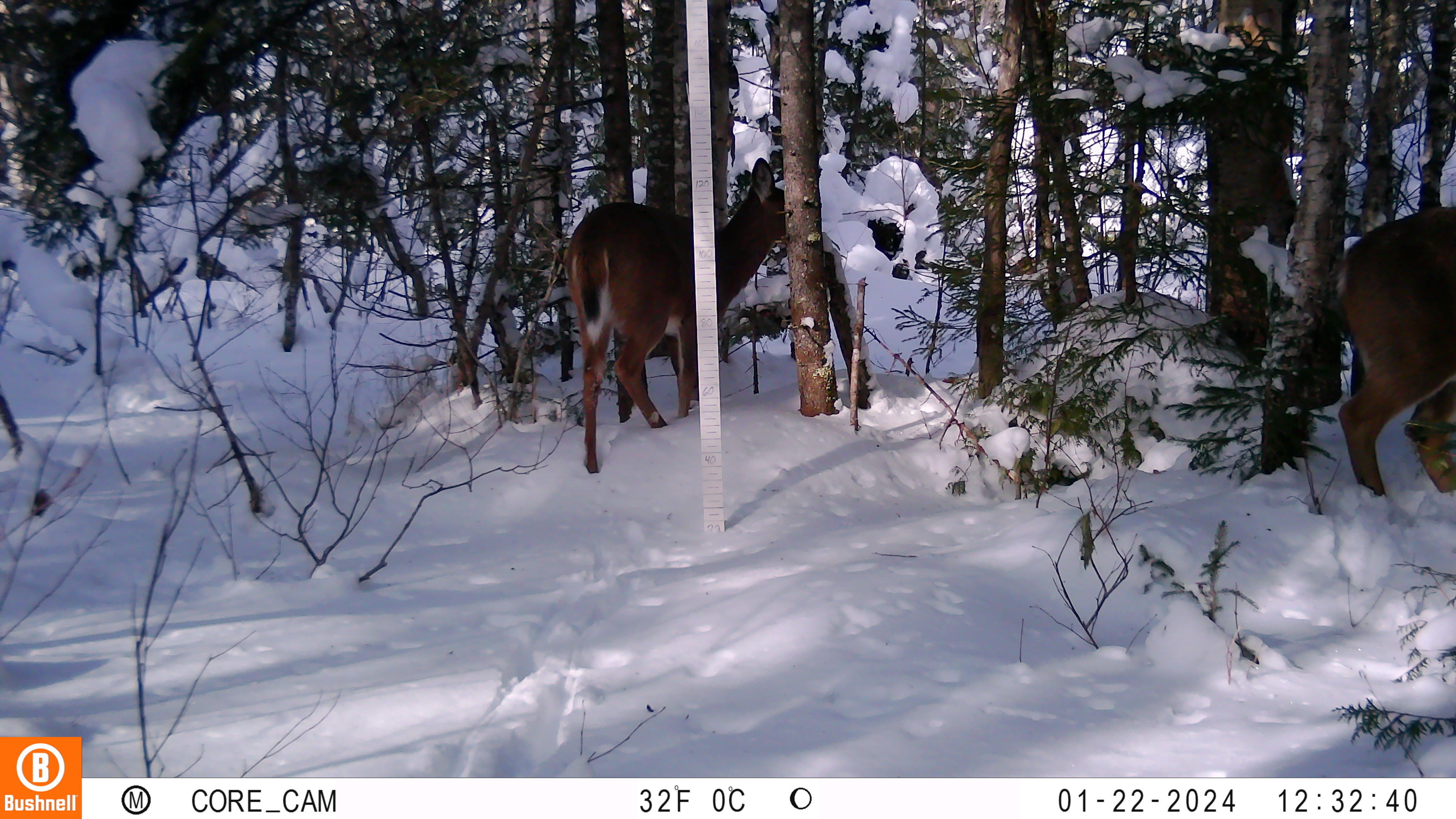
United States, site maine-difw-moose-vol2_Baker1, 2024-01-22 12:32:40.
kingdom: Animalia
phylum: Chordata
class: Mammalia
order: Artiodactyla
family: Cervidae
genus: Odocoileus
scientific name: Odocoileus virginianus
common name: white-tailed deer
White-tailed deer (Odocoileus virginianus).